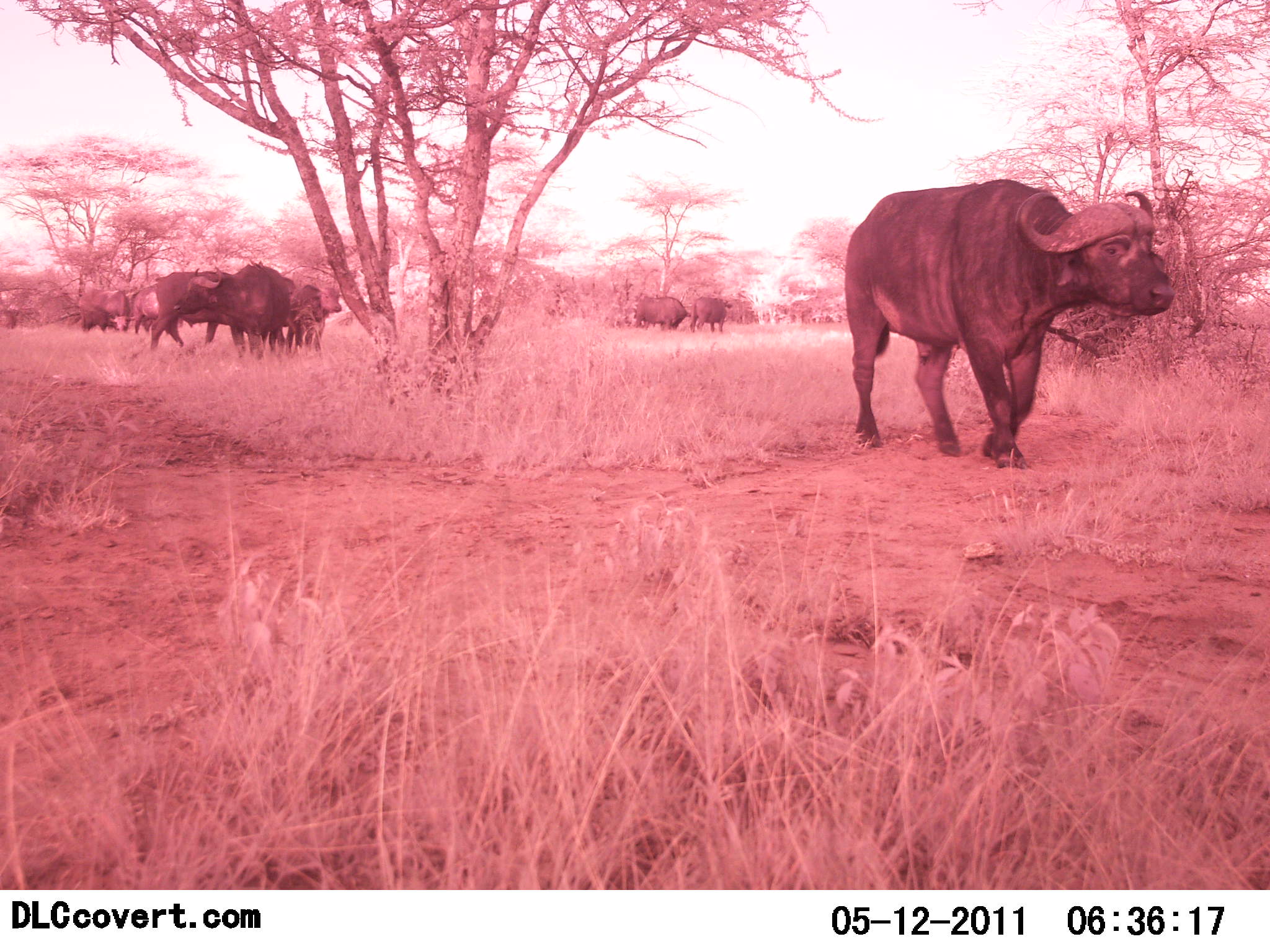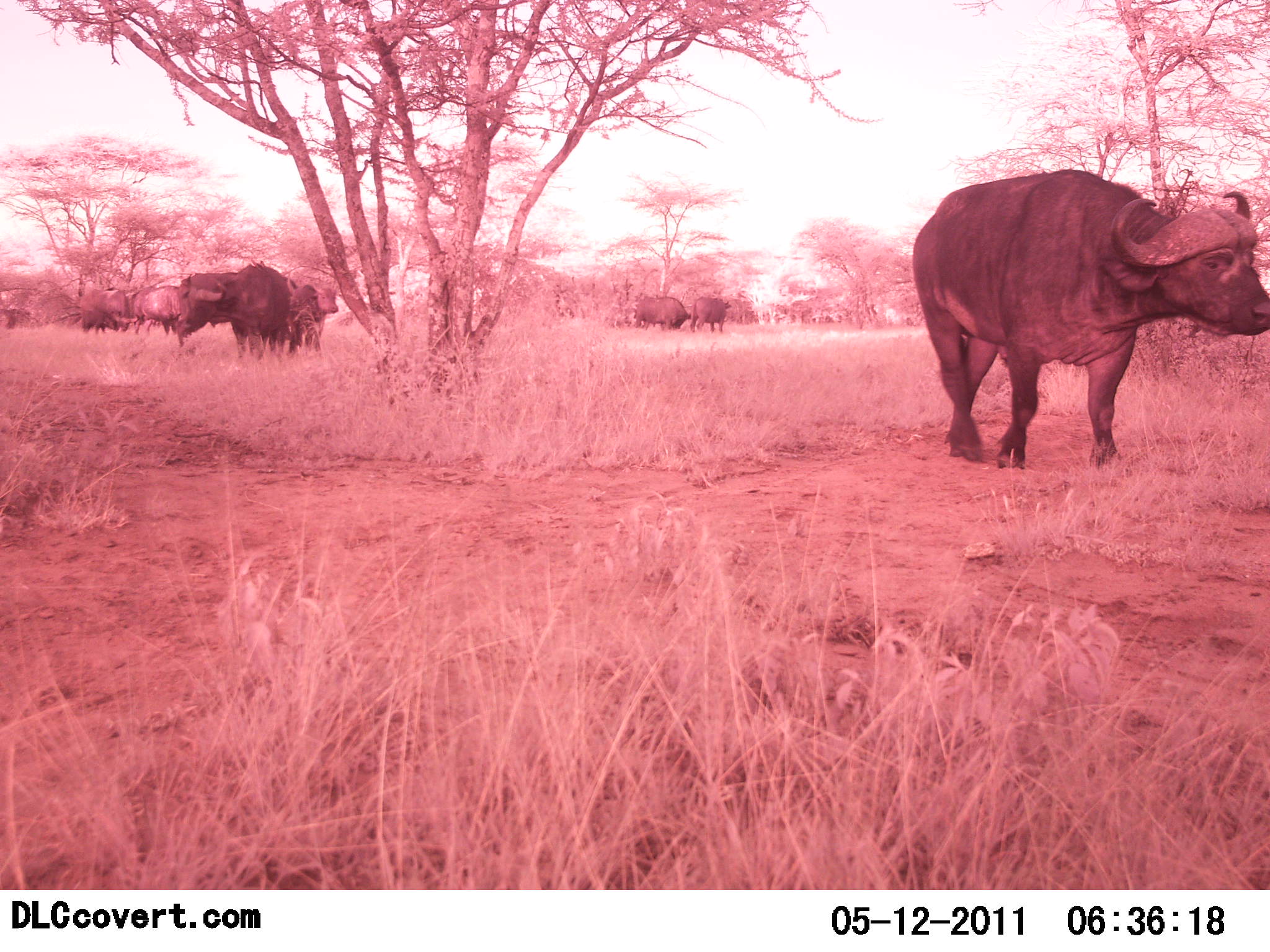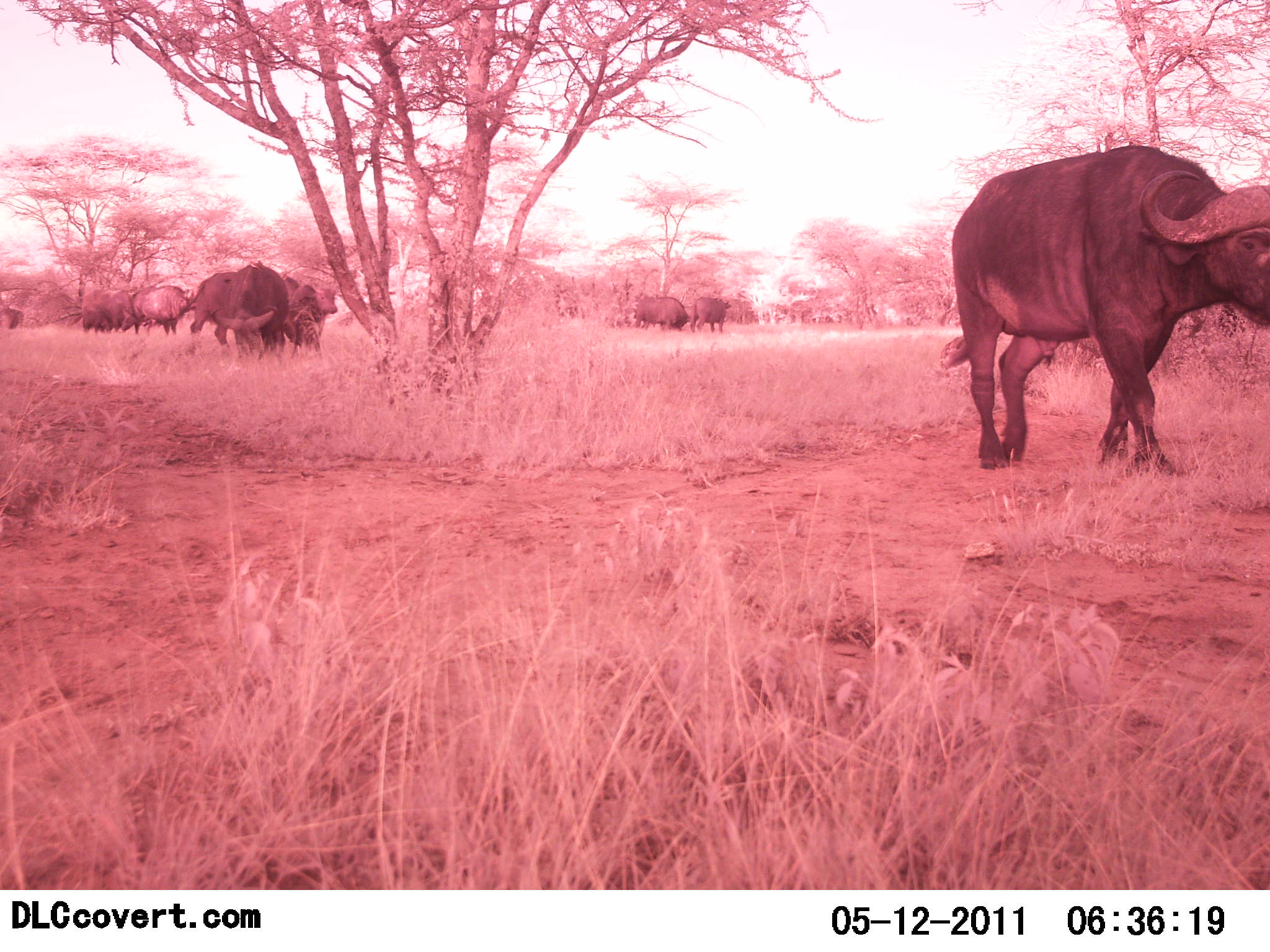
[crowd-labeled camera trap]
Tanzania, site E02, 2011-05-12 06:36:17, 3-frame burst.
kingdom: Animalia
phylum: Chordata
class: Mammalia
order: Artiodactyla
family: Bovidae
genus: Syncerus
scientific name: Syncerus caffer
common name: cape buffalo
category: buffalo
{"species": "buffalo (cape buffalo) (Syncerus caffer)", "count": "10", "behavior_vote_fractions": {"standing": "42%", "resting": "17%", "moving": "75%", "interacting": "8%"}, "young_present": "0%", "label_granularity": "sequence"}